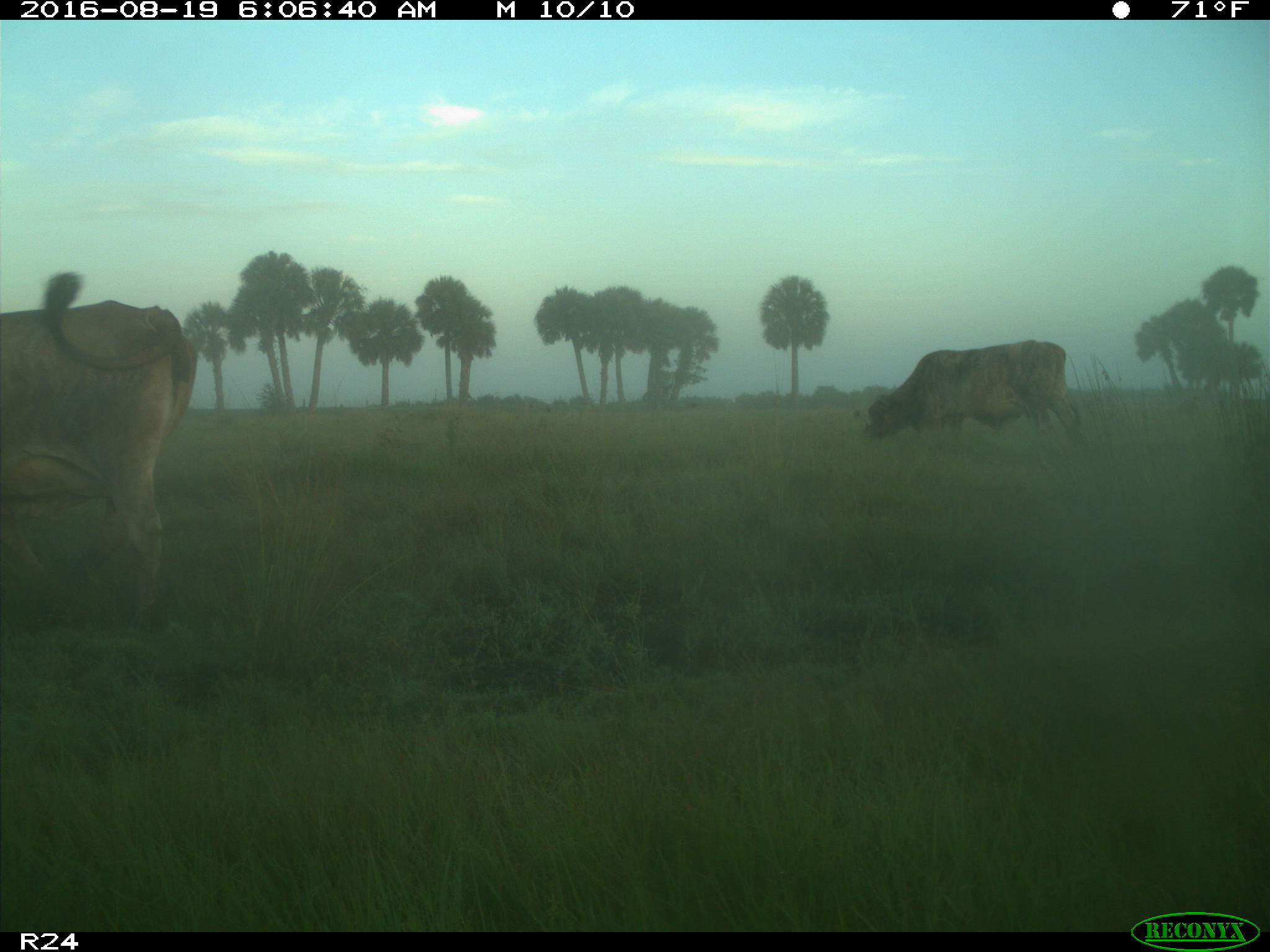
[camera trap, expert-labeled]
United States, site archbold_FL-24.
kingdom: Animalia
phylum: Chordata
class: Mammalia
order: Artiodactyla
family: Bovidae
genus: Bos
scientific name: Bos taurus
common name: domestic cow